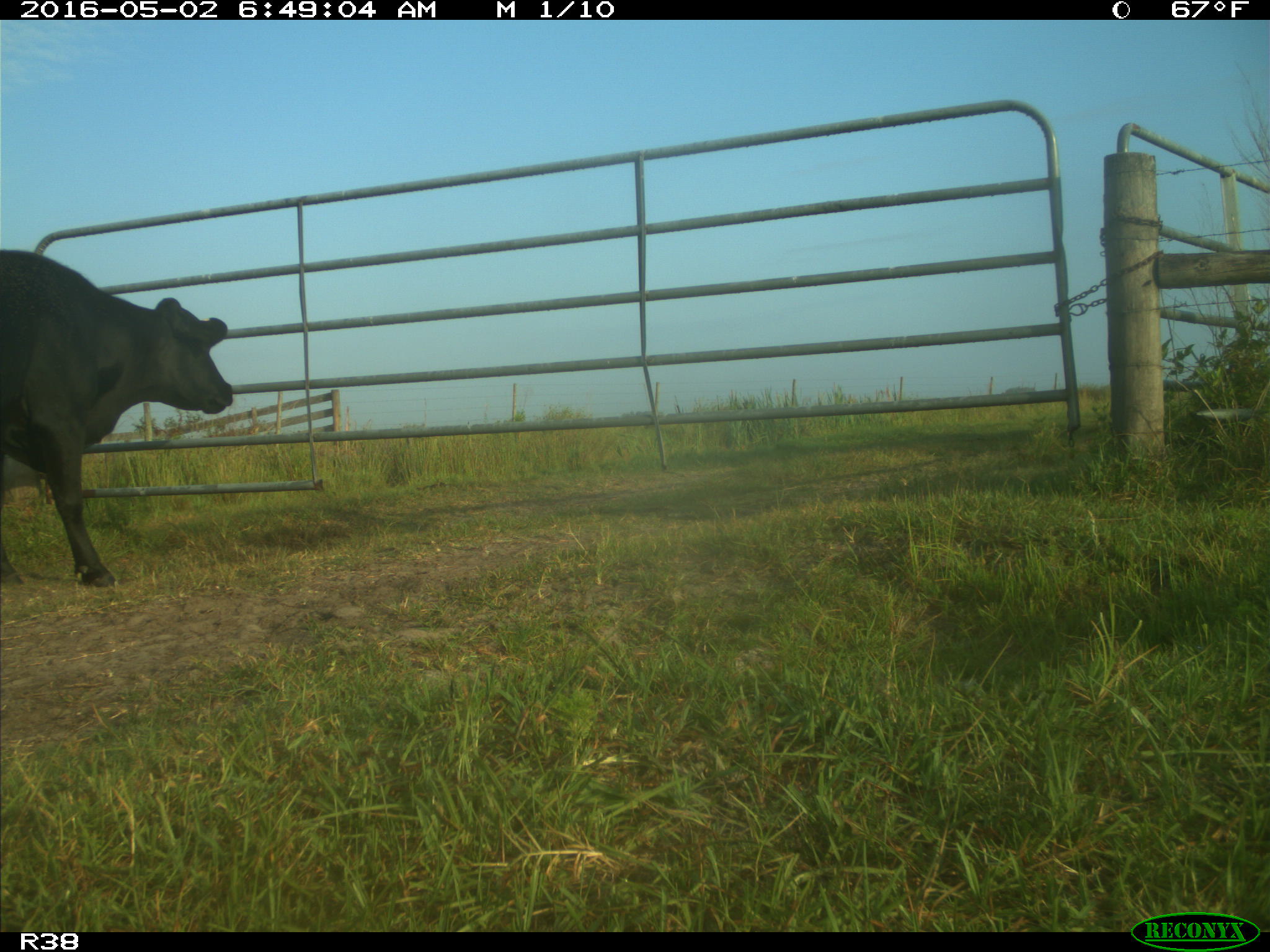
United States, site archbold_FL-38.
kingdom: Animalia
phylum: Chordata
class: Mammalia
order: Artiodactyla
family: Bovidae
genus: Bos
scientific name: Bos taurus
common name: domestic cow